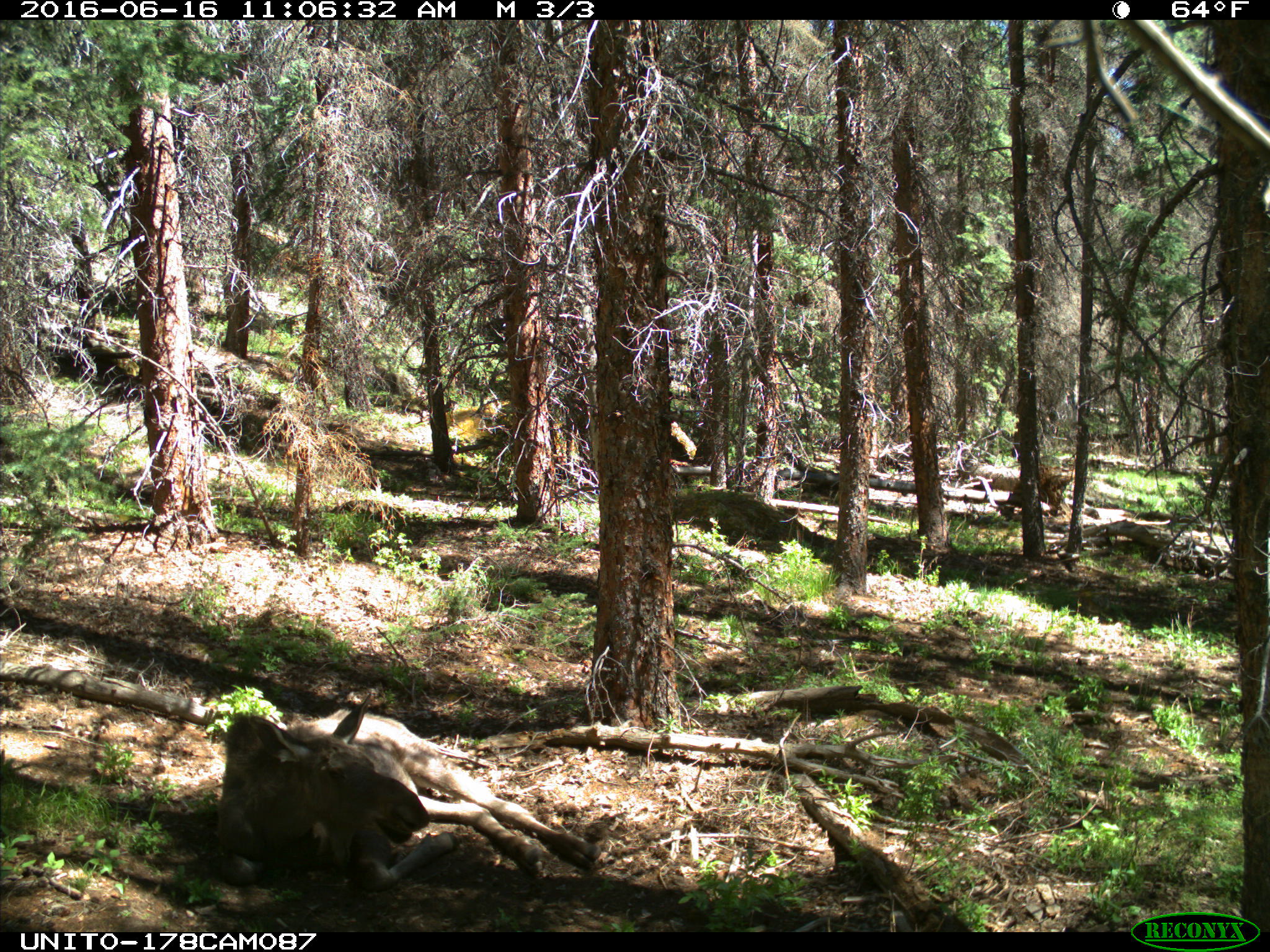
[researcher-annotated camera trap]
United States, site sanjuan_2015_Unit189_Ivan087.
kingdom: Animalia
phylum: Chordata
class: Mammalia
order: Artiodactyla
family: Cervidae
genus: Alces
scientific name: Alces alces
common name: moose